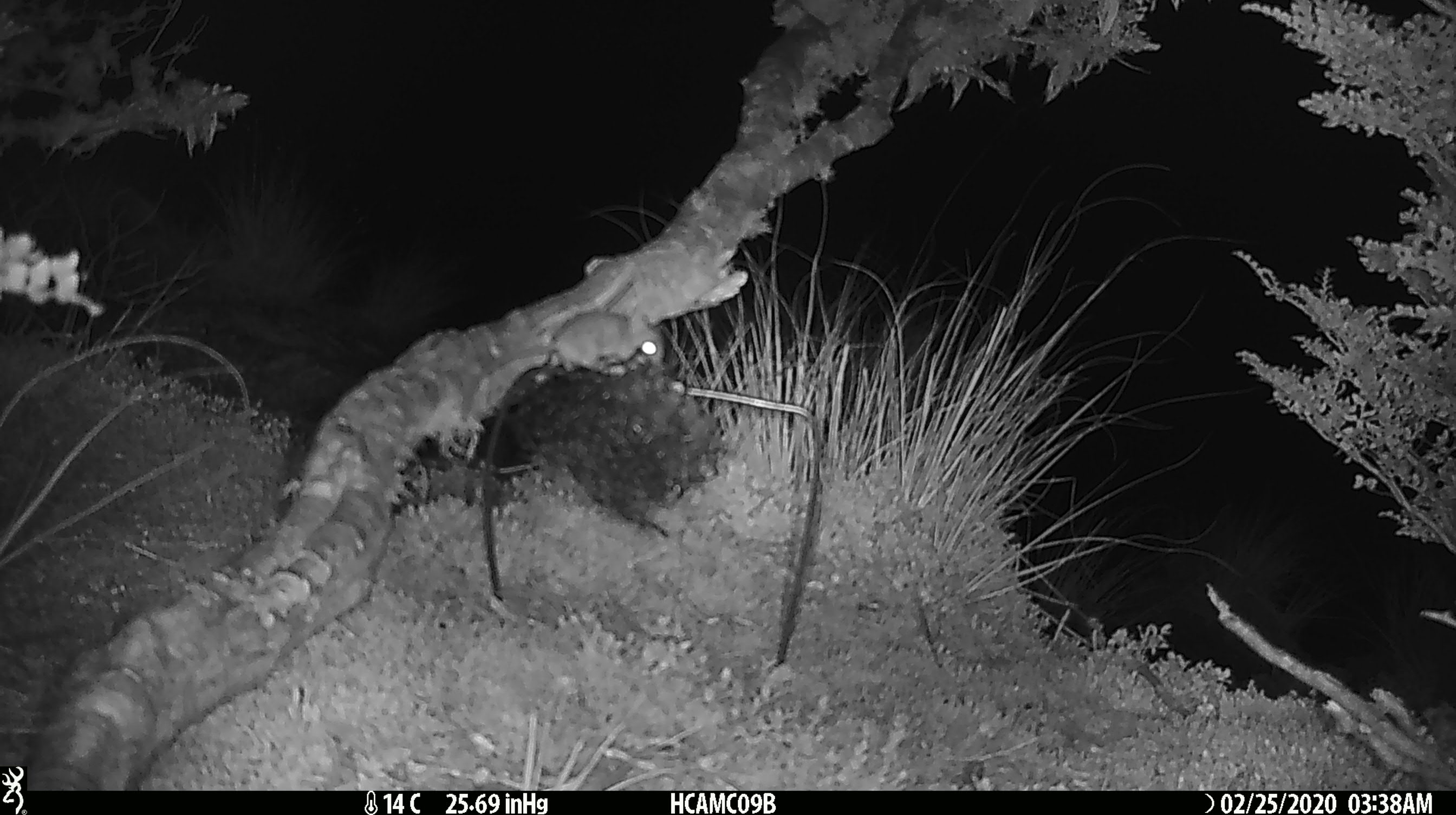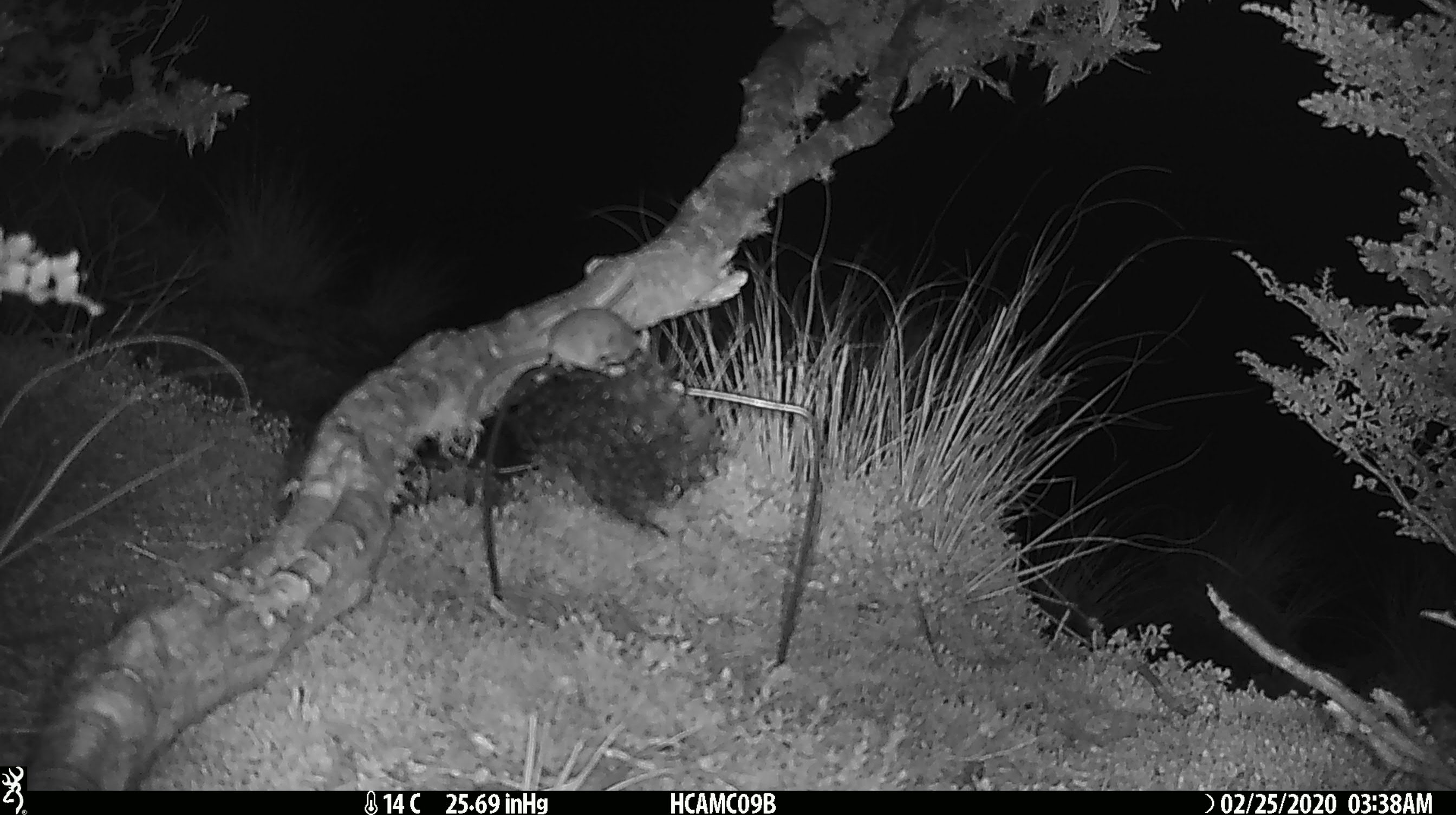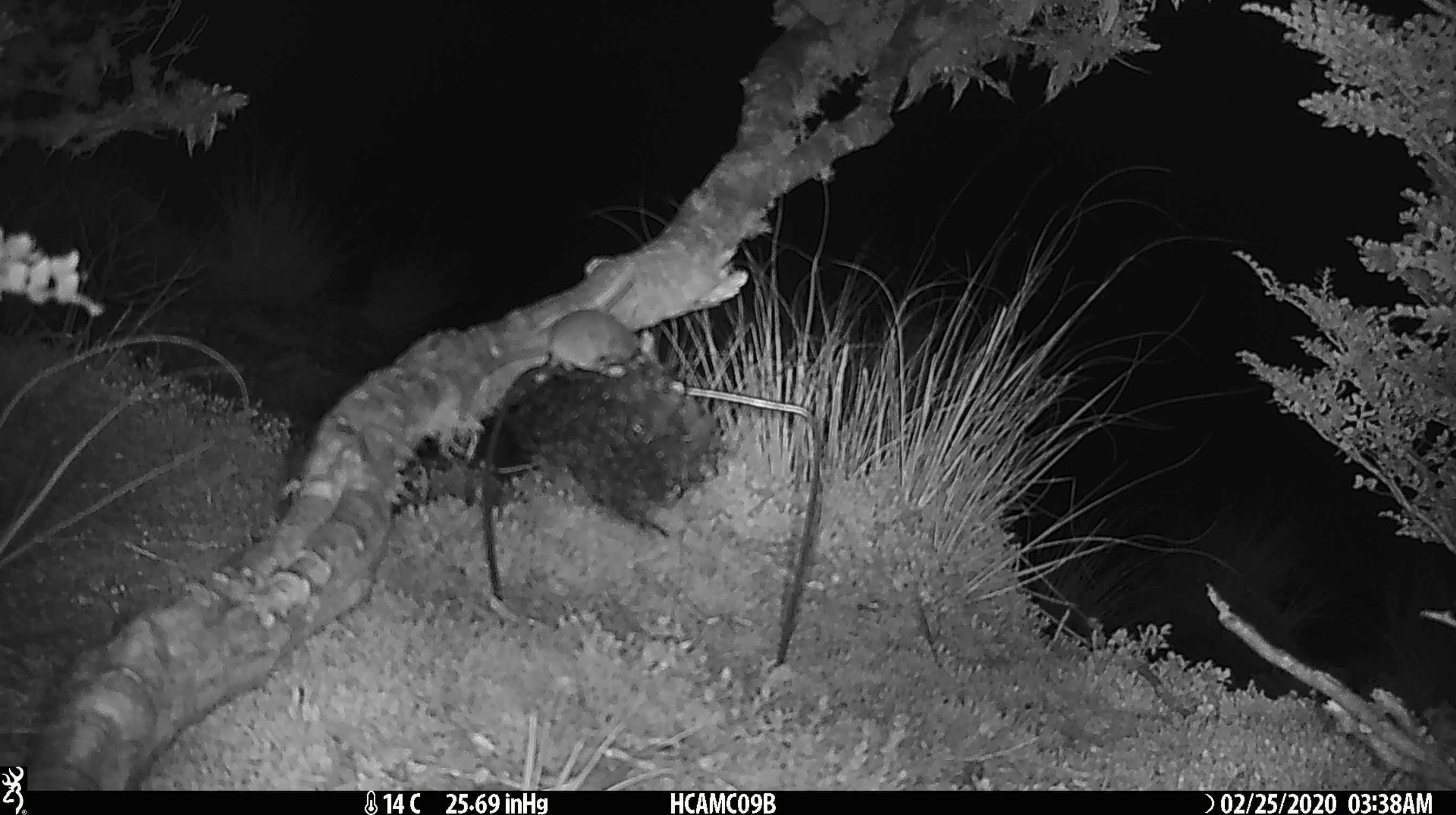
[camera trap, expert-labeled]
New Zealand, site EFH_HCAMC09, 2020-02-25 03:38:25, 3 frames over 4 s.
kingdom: Animalia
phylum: Chordata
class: Mammalia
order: Rodentia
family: Muridae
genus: Mus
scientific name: Mus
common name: mouse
Mouse (Mus).